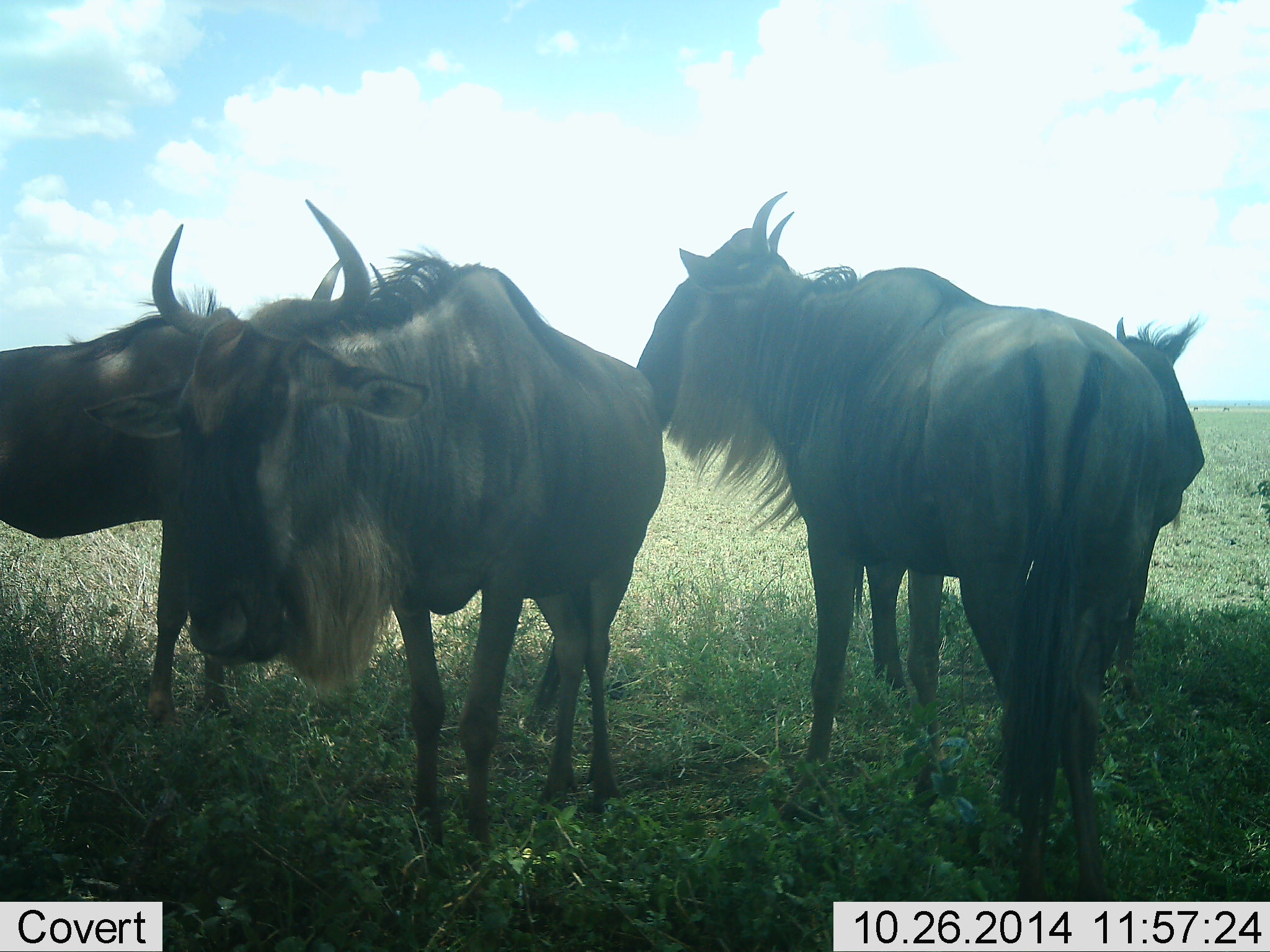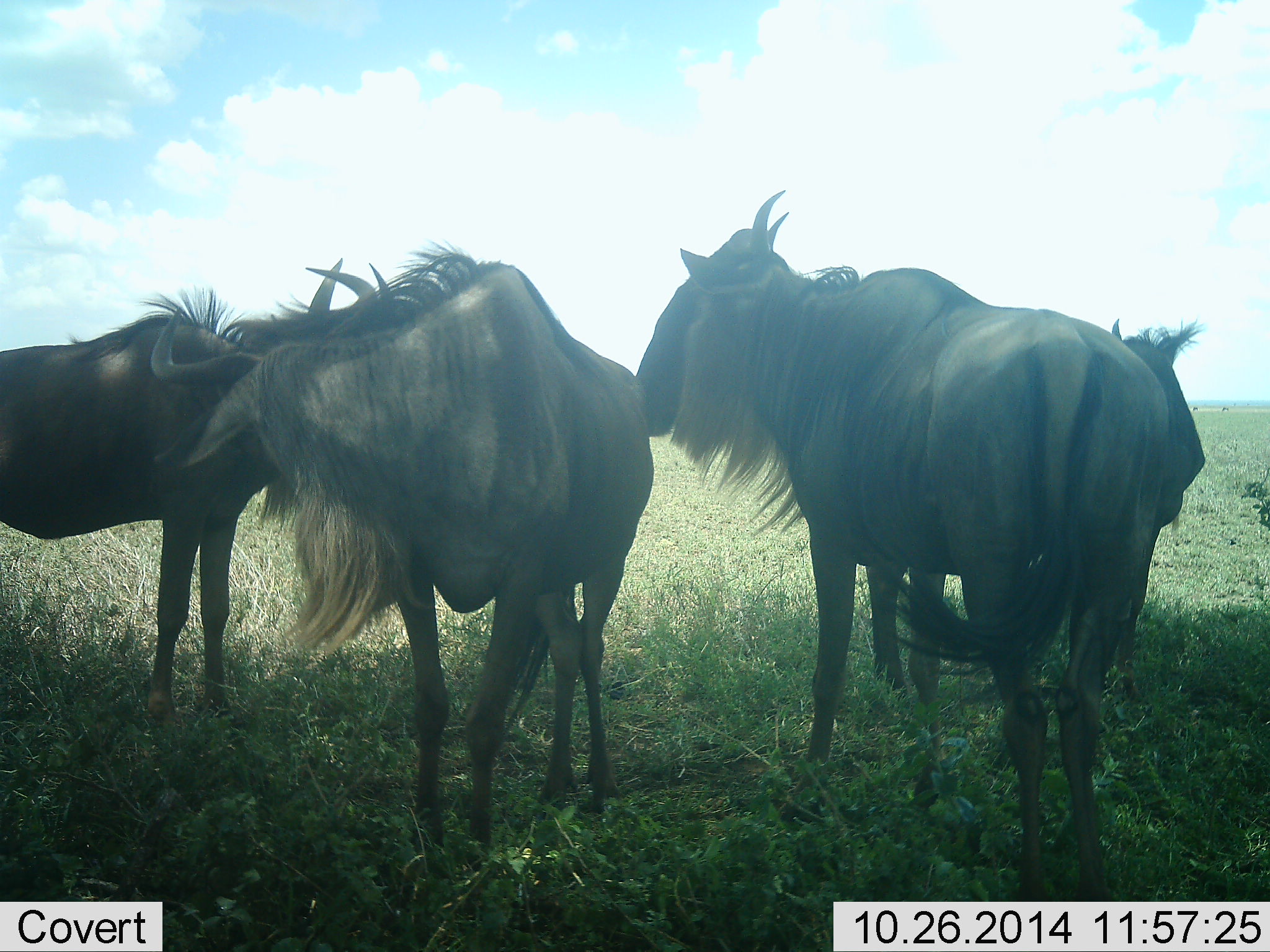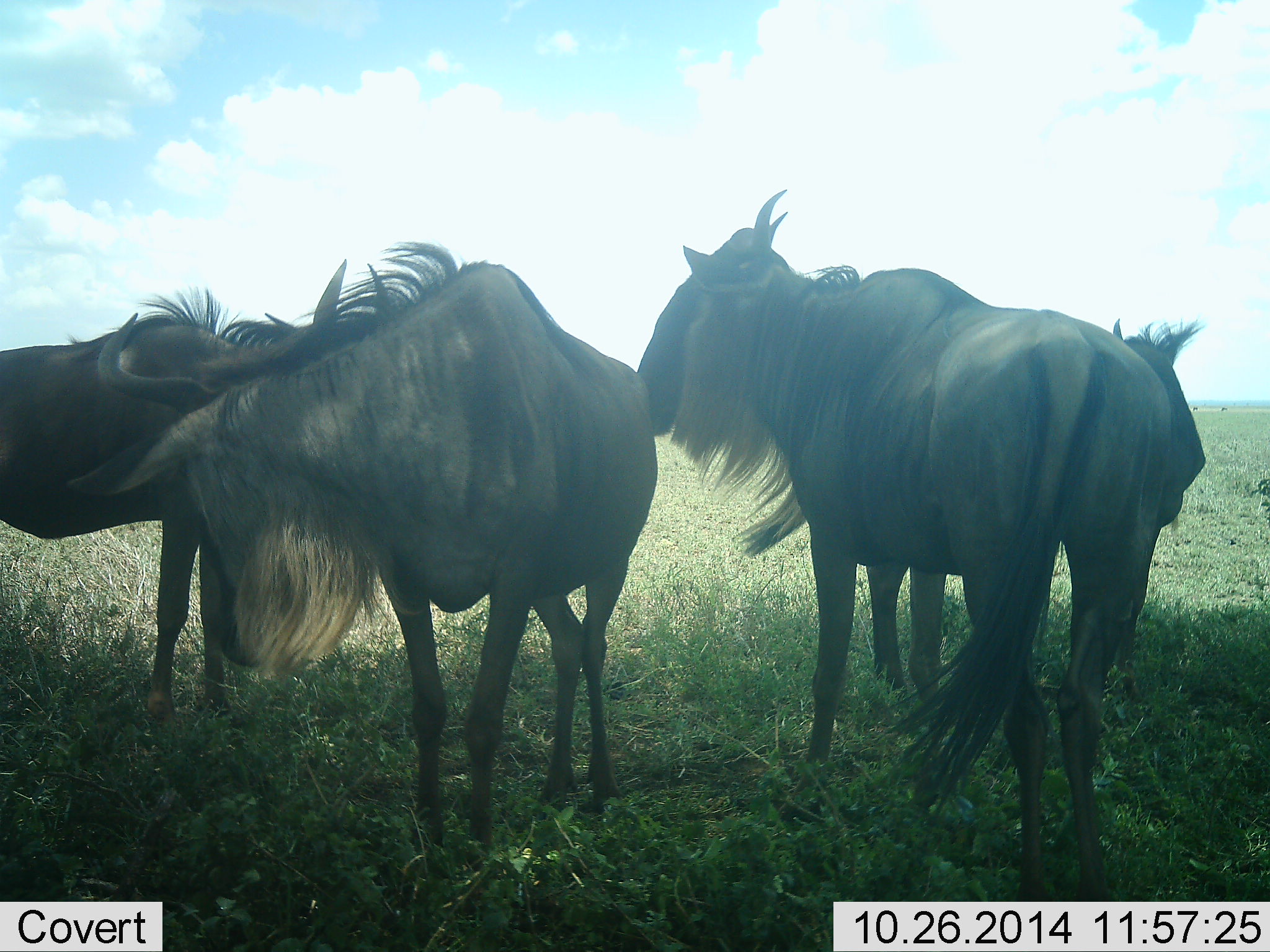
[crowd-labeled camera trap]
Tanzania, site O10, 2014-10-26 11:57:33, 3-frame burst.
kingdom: Animalia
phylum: Chordata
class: Mammalia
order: Artiodactyla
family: Bovidae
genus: Connochaetes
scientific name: Connochaetes taurinus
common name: blue wildebeest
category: wildebeest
Wildebeest (blue wildebeest) (Connochaetes taurinus), count 4. Behavior (volunteer vote fractions): standing 100%, resting 0%, moving 0%, interacting 0%. Young present (vote fraction): 0%. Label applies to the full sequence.